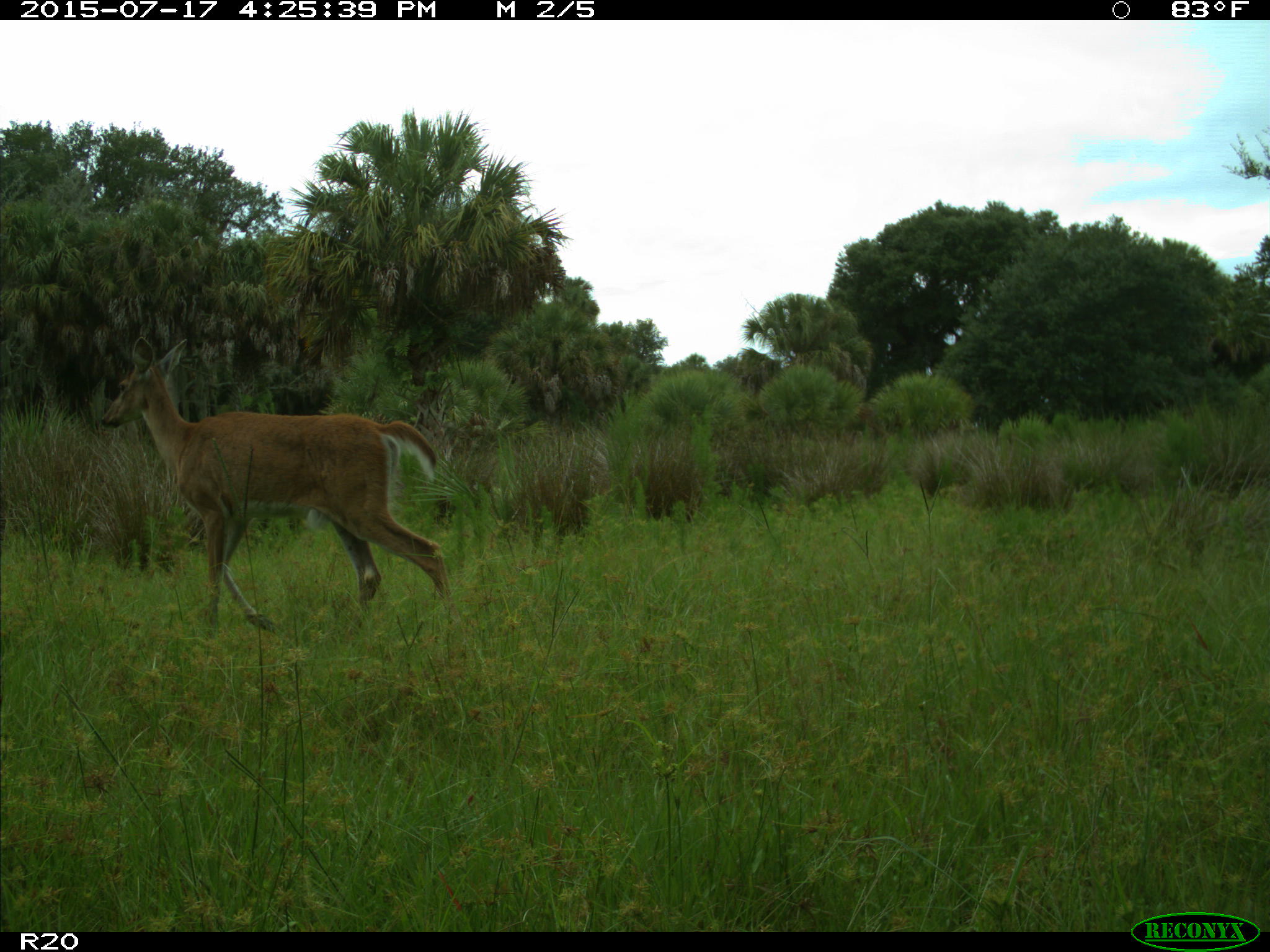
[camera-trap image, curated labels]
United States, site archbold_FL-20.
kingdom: Animalia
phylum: Chordata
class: Mammalia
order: Artiodactyla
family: Cervidae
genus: Odocoileus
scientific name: Odocoileus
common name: deer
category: unidentified deer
Unidentified deer (deer) (Odocoileus).